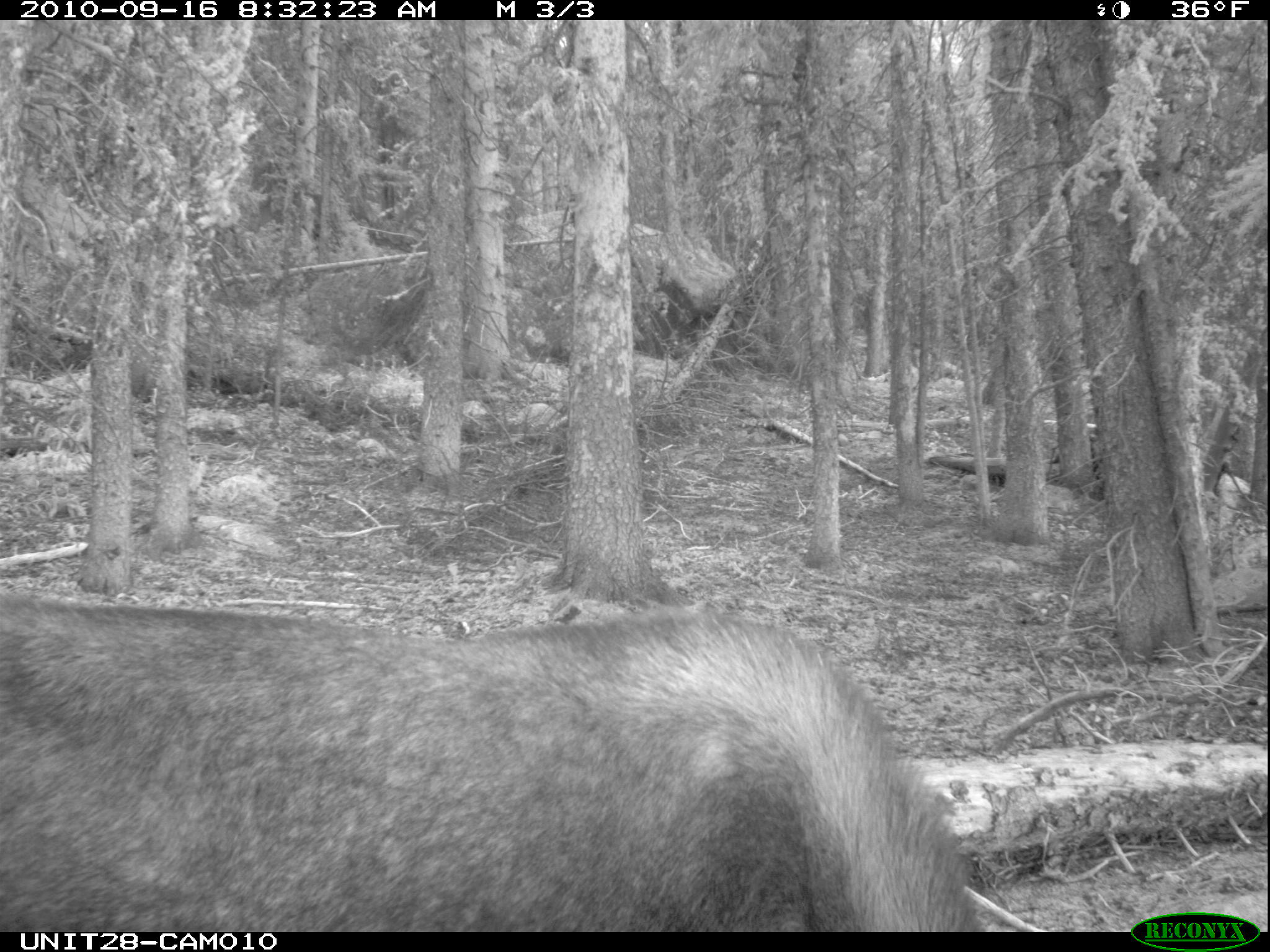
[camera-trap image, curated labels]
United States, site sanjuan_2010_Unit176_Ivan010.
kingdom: Animalia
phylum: Chordata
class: Mammalia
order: Artiodactyla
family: Cervidae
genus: Alces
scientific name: Alces alces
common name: moose